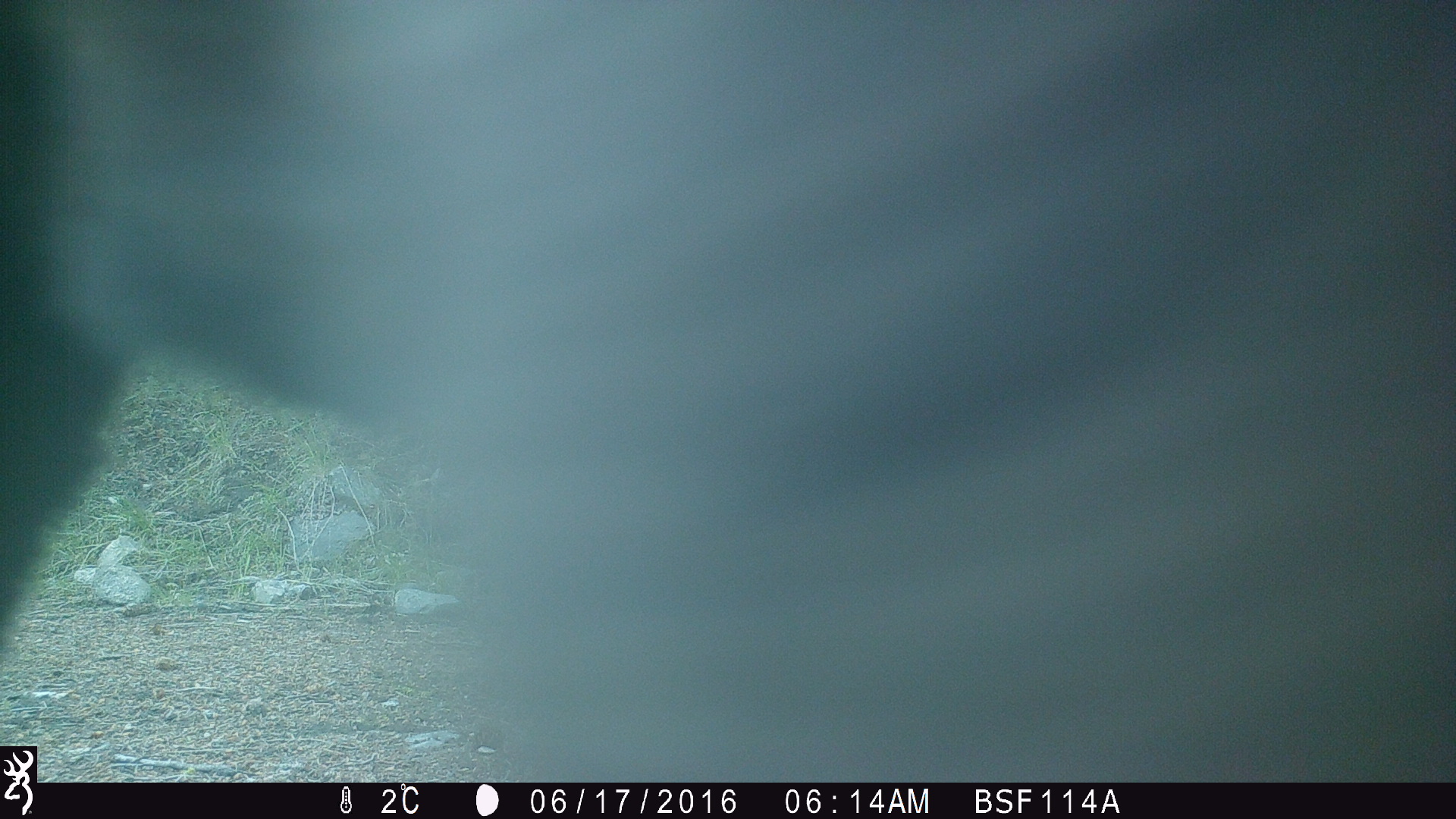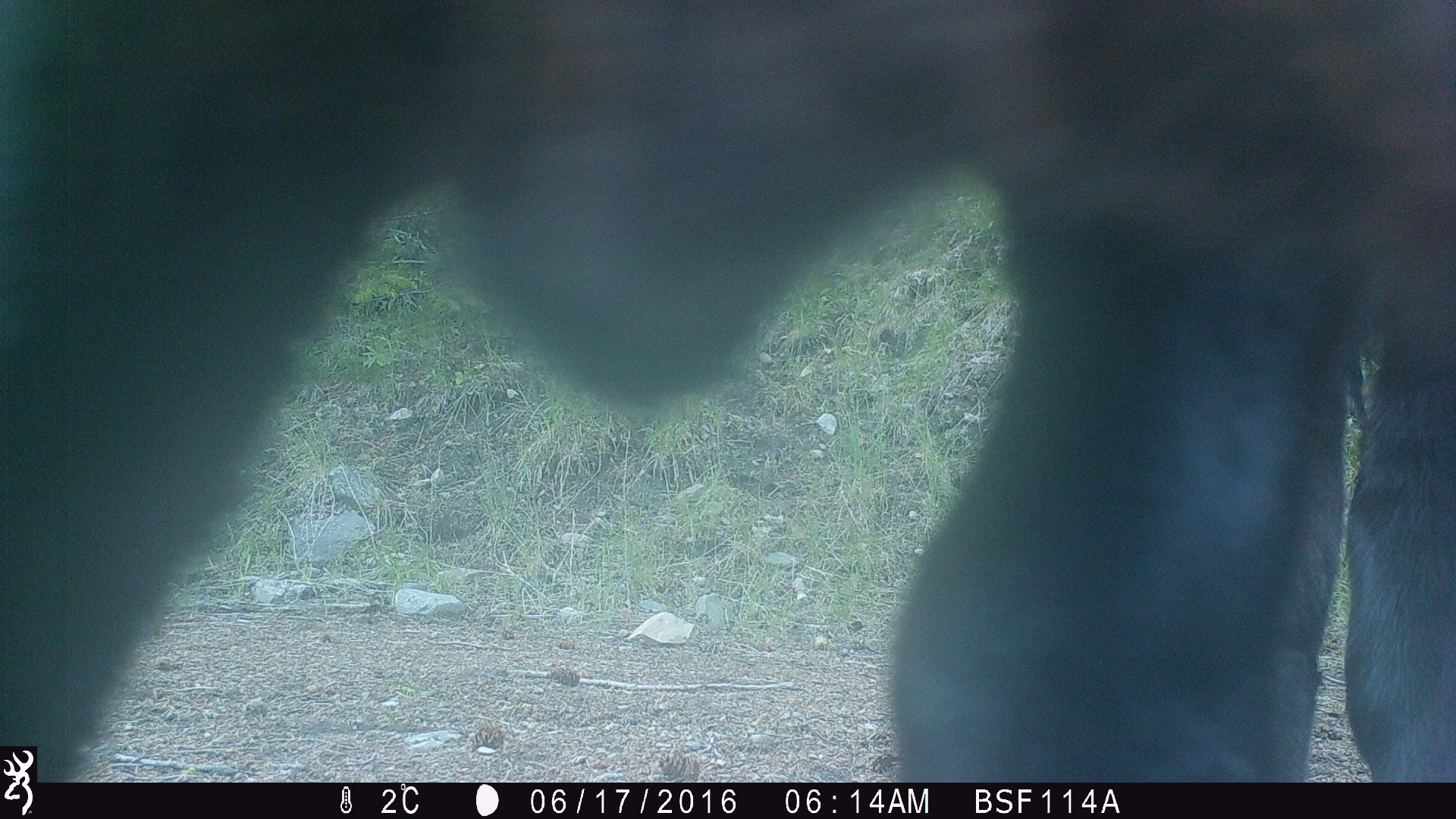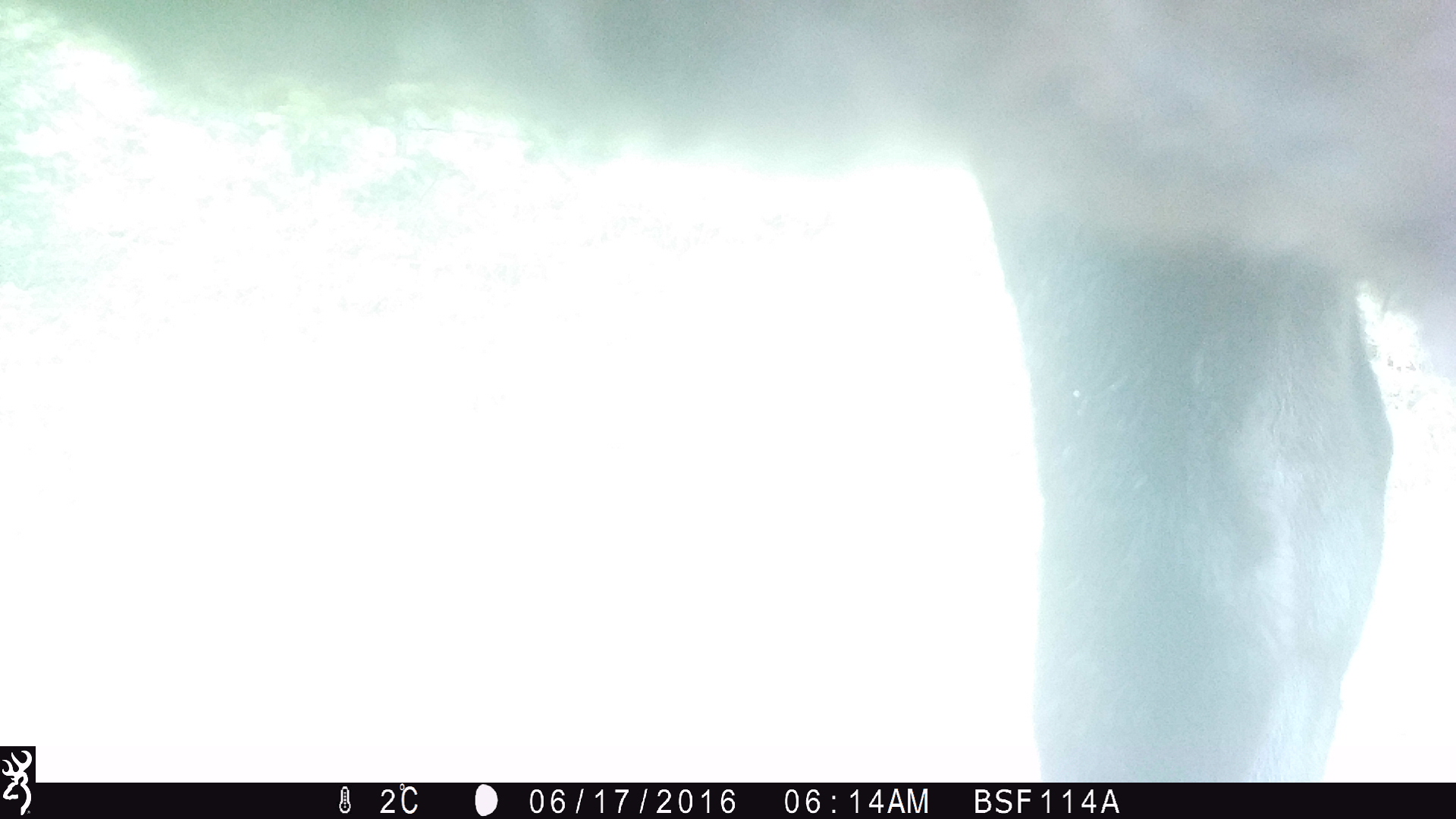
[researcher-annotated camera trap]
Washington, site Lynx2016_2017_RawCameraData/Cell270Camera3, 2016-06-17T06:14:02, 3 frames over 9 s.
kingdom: Animalia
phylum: Chordata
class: Mammalia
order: Artiodactyla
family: Bovidae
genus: Bos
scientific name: Bos taurus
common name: domestic cattle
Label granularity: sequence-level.